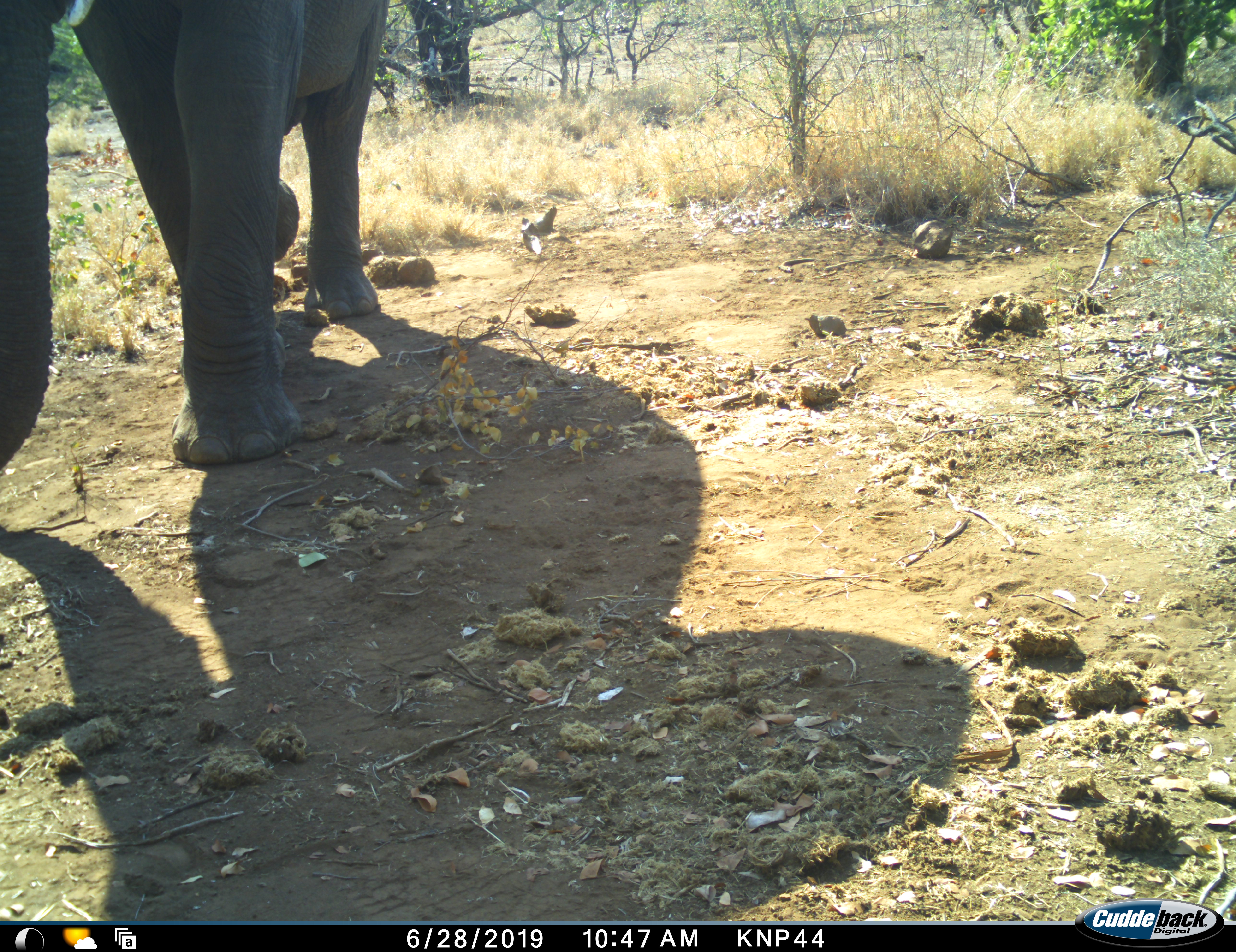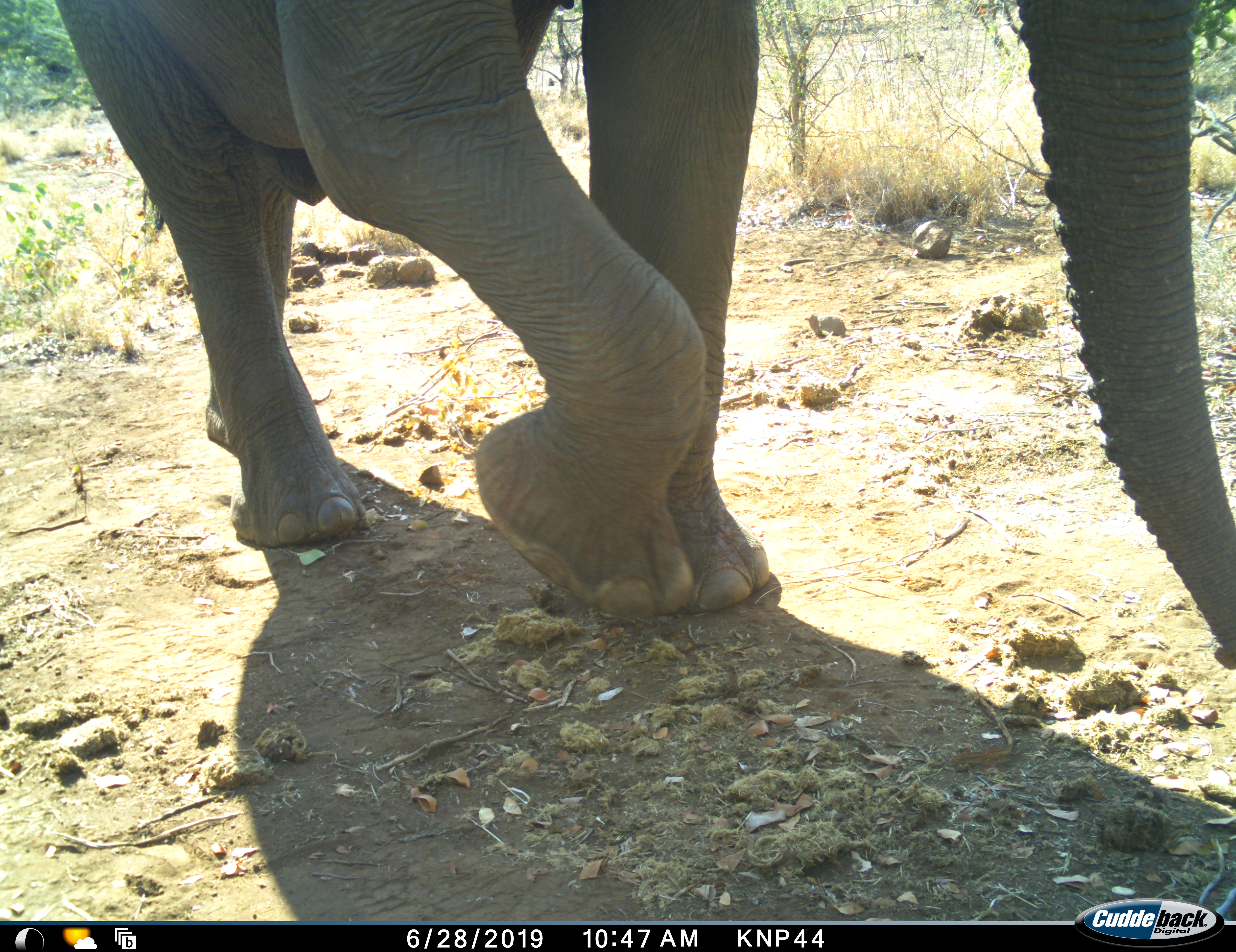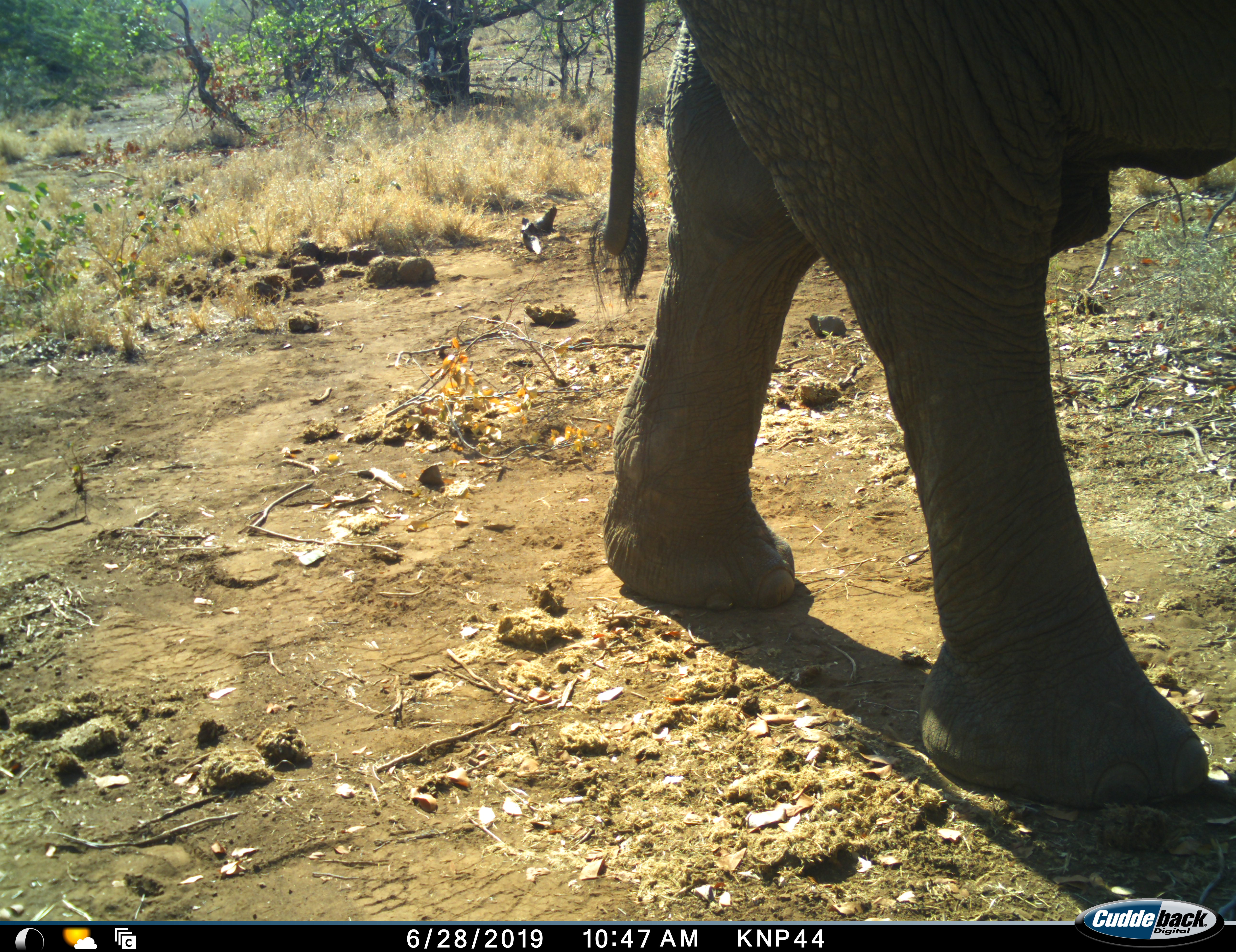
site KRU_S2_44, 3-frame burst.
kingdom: Animalia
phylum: Chordata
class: Mammalia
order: Proboscidea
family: Elephantidae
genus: Loxodonta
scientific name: Loxodonta africana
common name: african bush elephant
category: elephant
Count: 1.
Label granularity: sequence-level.